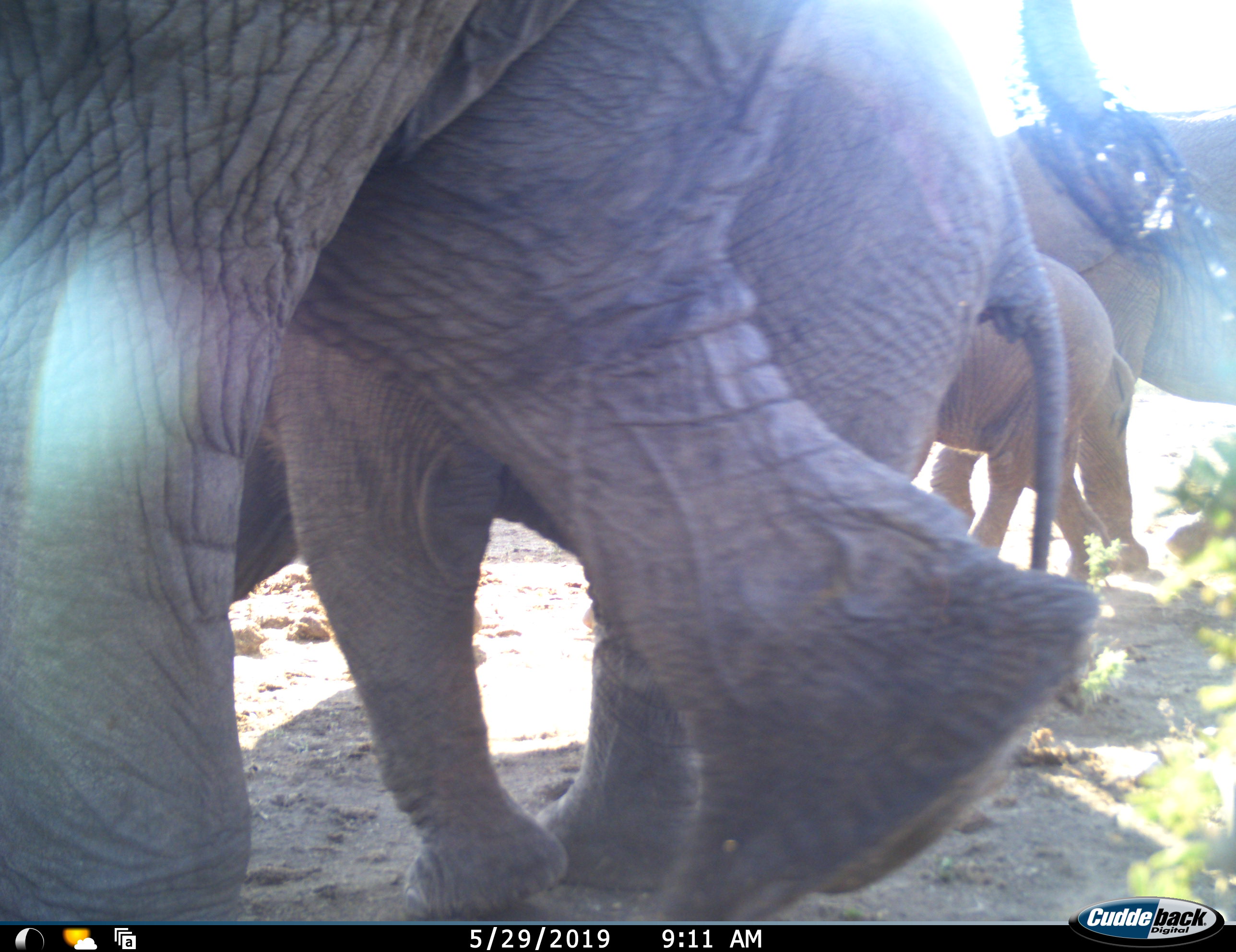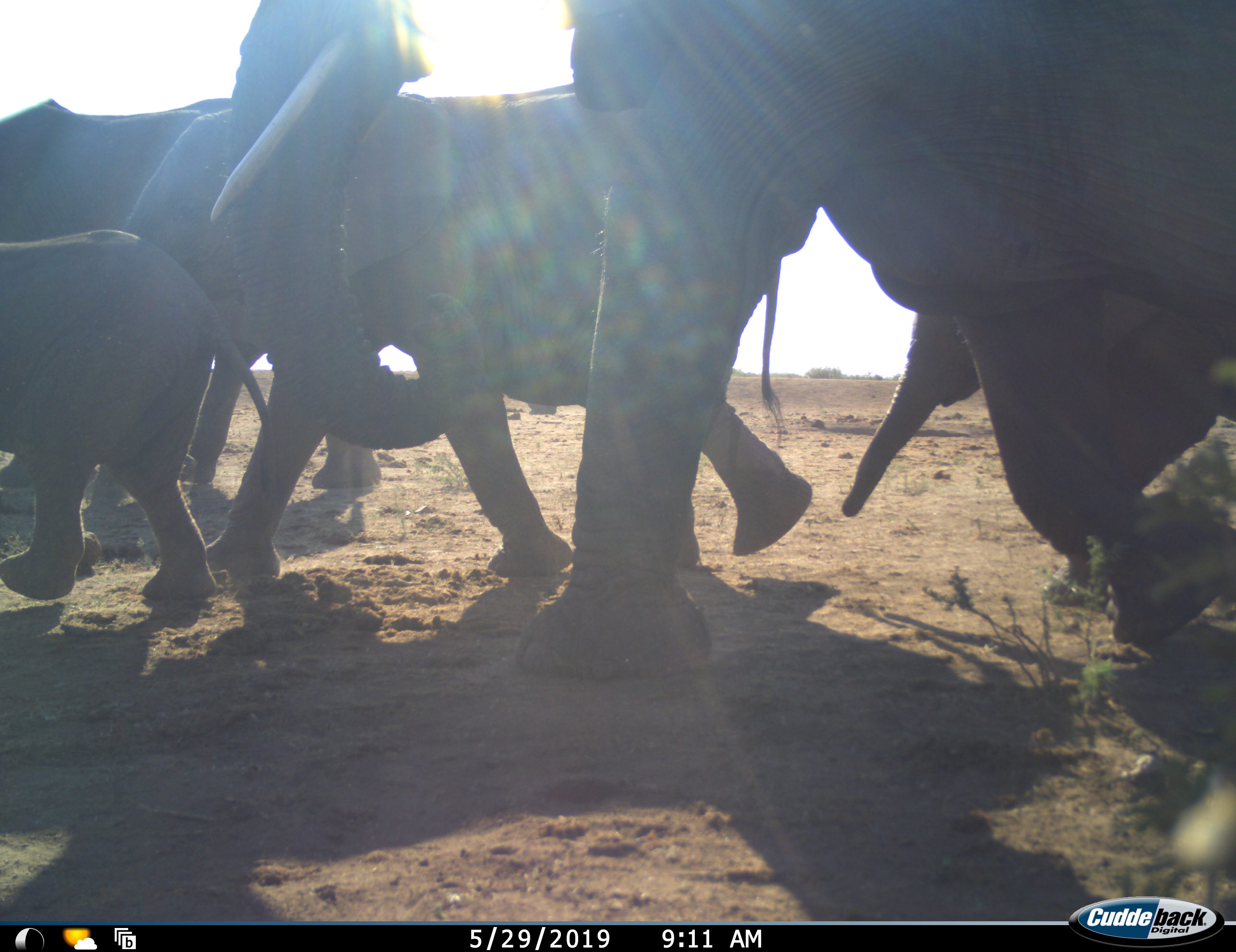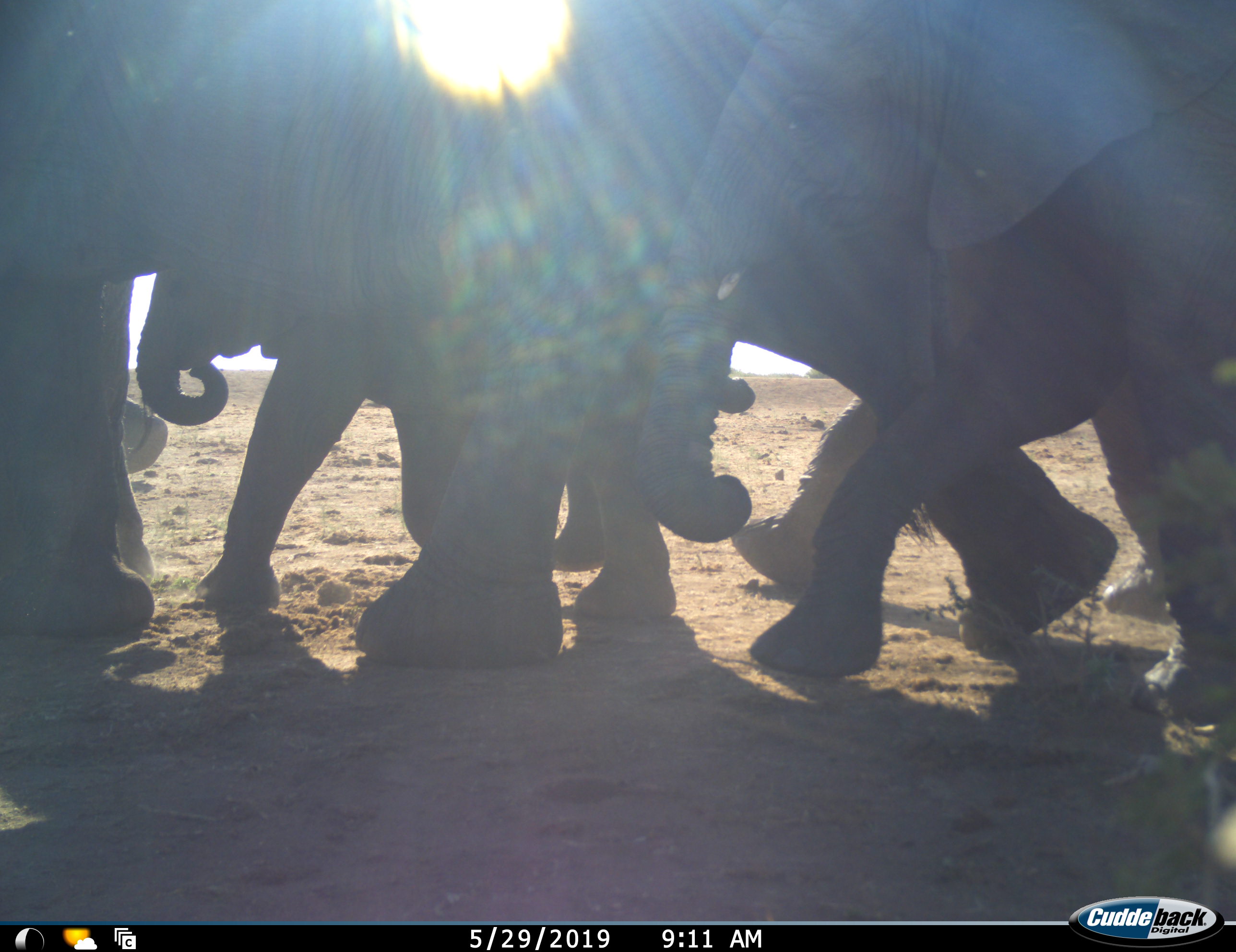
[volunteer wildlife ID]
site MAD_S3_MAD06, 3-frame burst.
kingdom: Animalia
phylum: Chordata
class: Mammalia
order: Proboscidea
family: Elephantidae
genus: Loxodonta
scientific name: Loxodonta africana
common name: african bush elephant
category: elephant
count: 5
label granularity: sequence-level